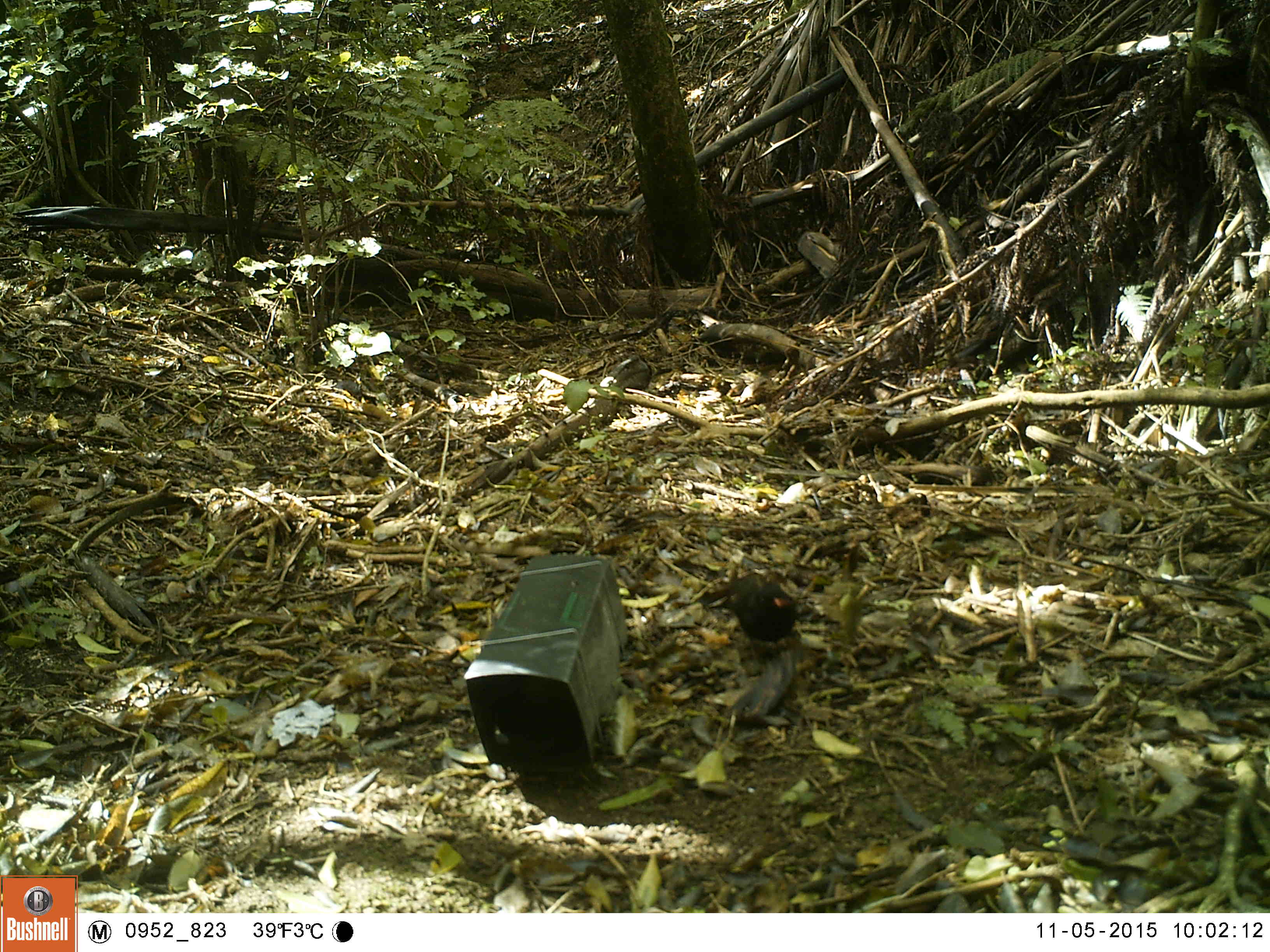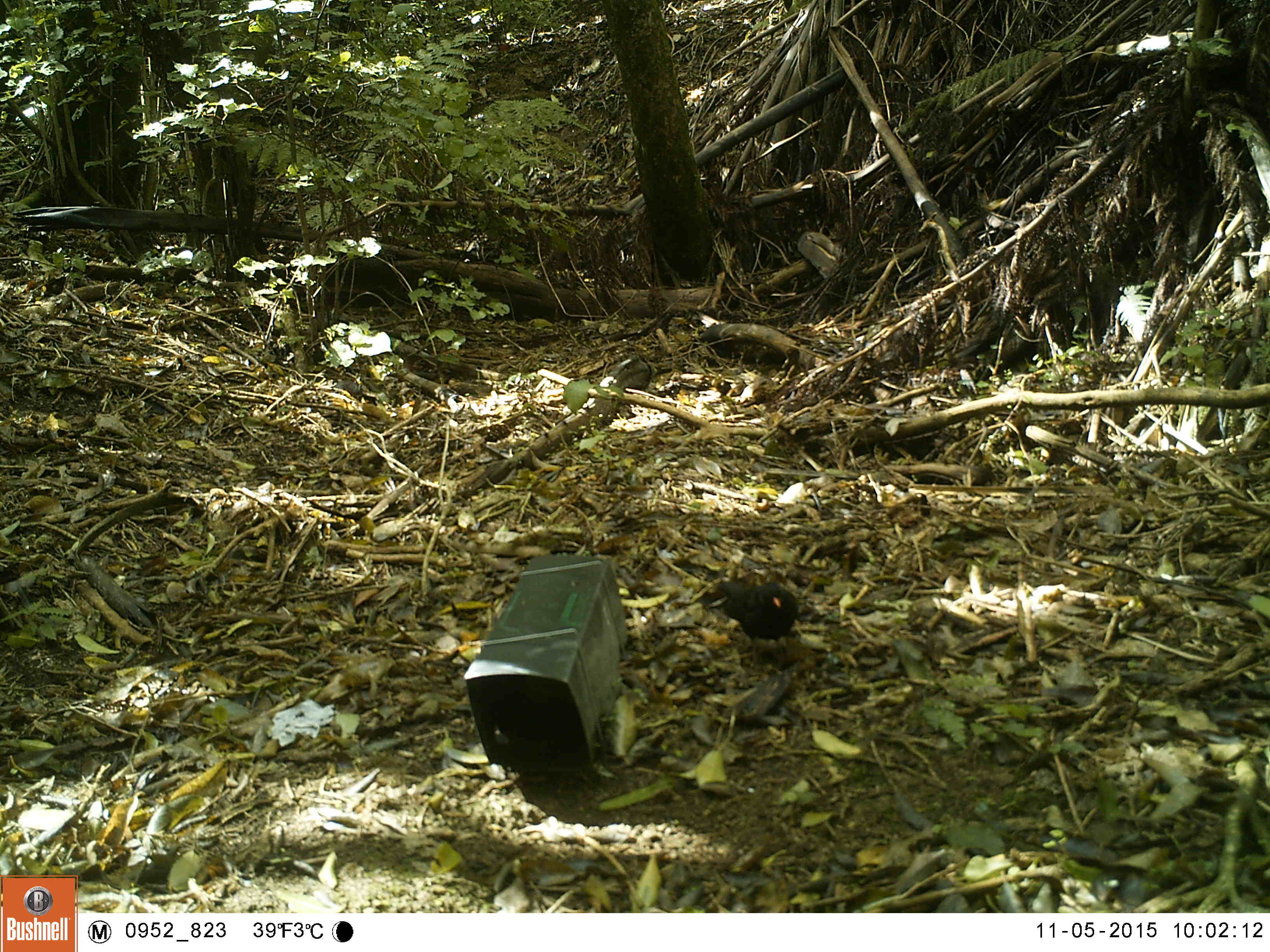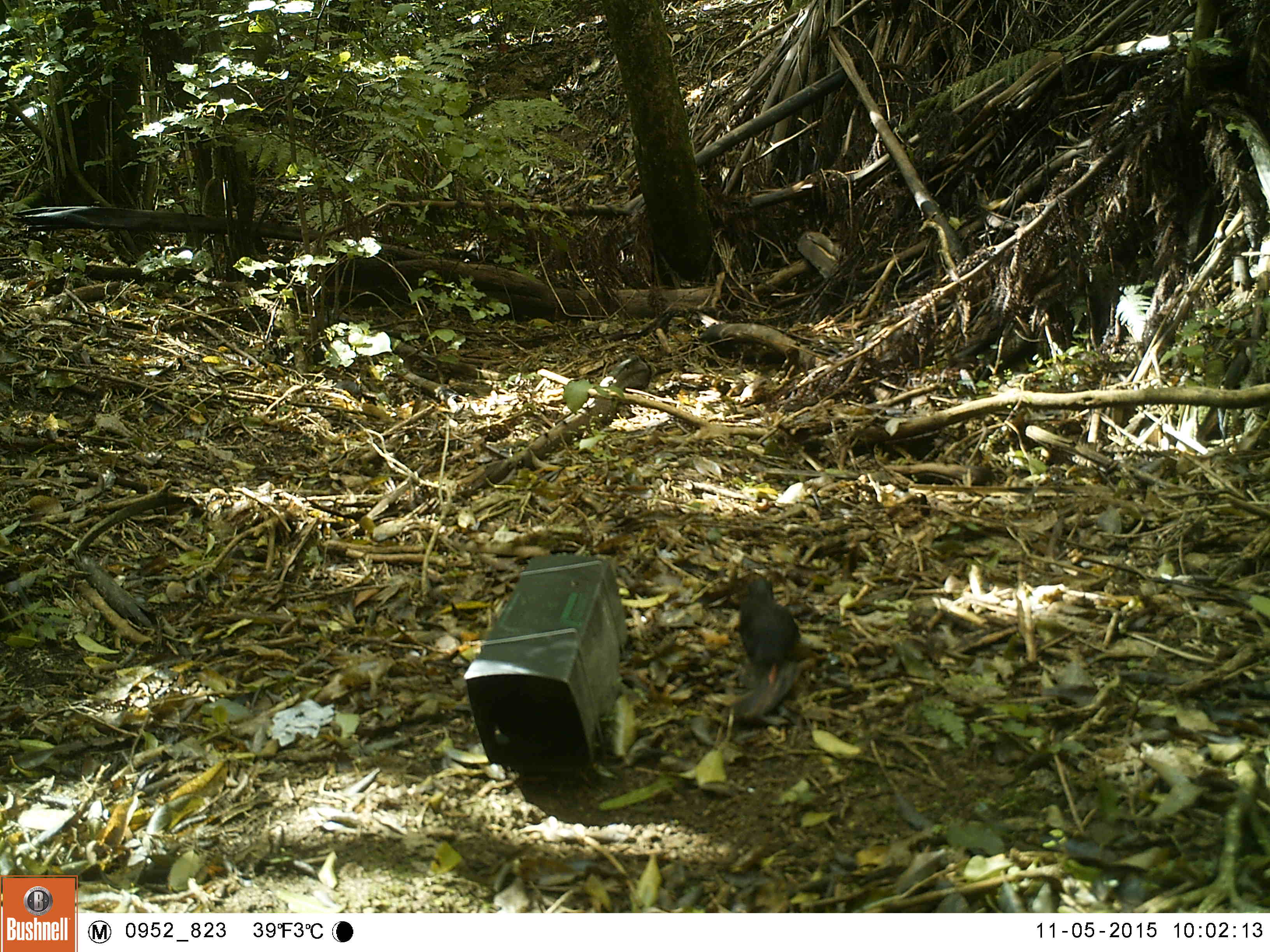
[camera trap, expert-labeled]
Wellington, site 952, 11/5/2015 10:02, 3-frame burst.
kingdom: Animalia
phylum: Chordata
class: Aves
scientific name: Aves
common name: bird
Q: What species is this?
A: Bird (Aves).